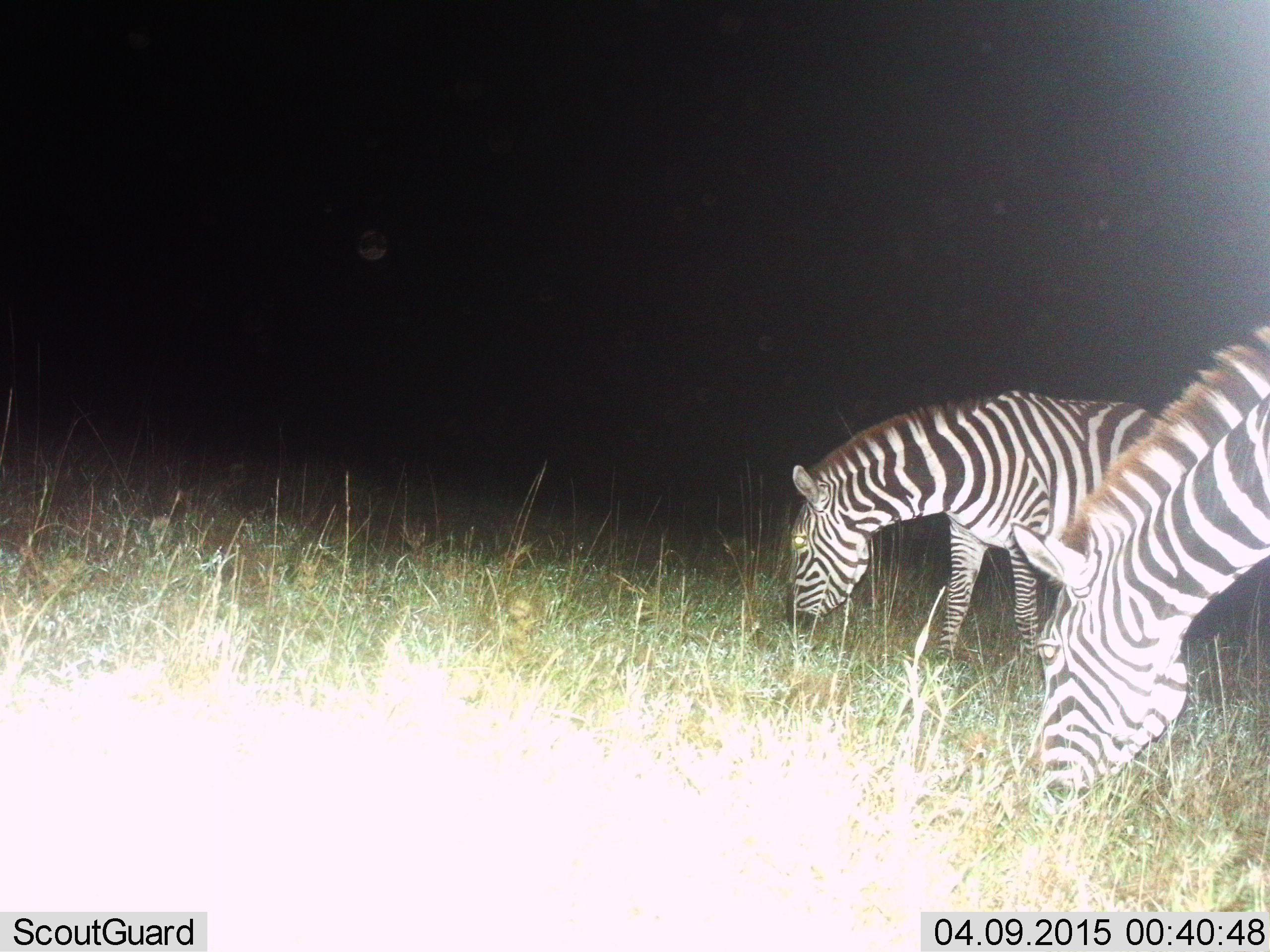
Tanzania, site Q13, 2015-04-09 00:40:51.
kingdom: Animalia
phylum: Chordata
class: Mammalia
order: Perissodactyla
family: Equidae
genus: Equus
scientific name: Equus quagga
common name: plains zebra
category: zebra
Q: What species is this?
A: Zebra (plains zebra) (Equus quagga).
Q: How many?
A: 2.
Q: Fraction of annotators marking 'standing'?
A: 10%.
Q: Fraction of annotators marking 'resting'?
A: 0%.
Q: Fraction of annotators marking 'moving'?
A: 0%.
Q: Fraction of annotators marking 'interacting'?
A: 0%.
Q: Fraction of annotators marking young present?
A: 0%.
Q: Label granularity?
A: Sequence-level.